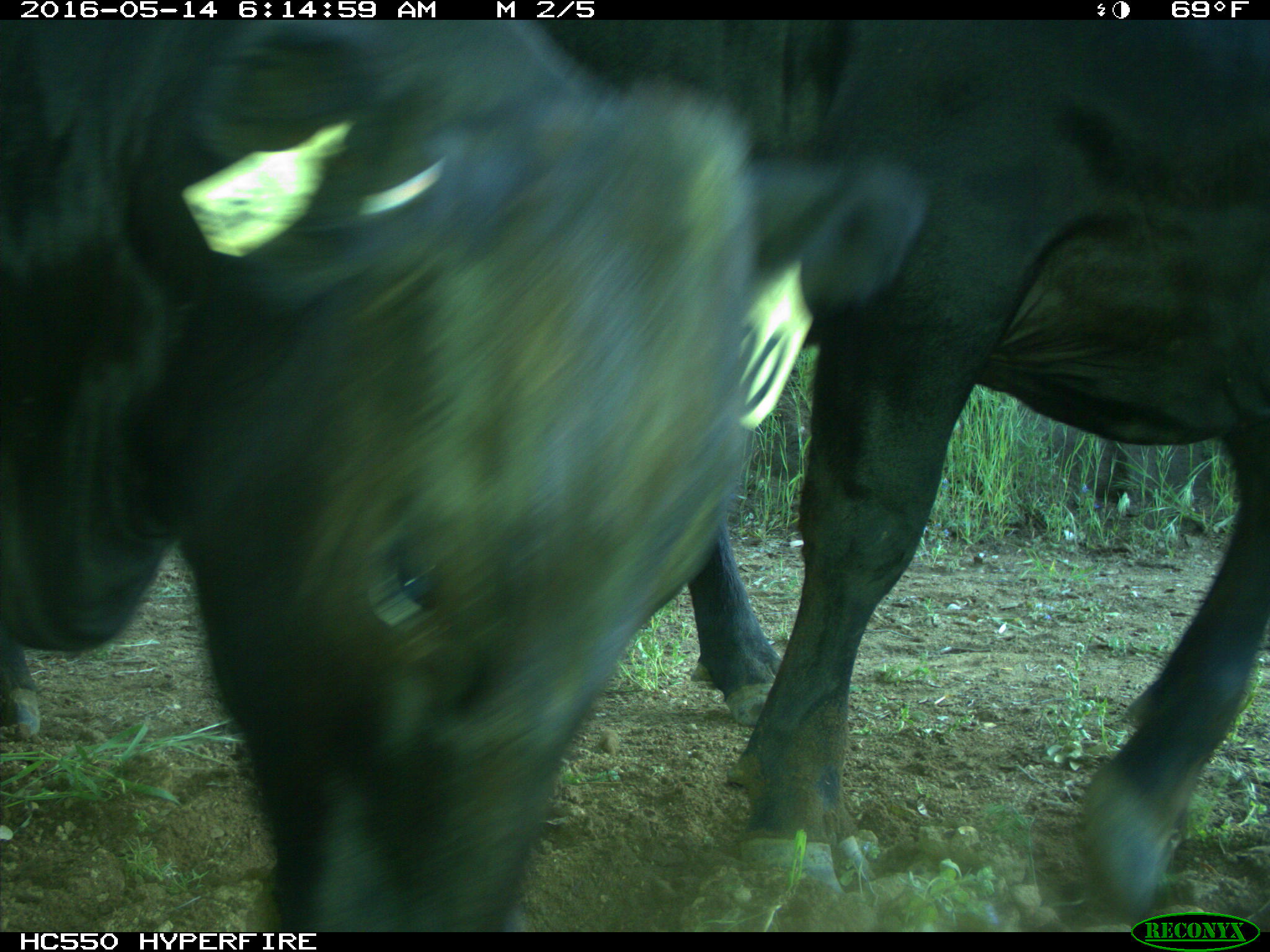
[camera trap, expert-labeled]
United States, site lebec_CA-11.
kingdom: Animalia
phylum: Chordata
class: Mammalia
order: Artiodactyla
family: Bovidae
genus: Bos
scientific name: Bos taurus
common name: domestic cow